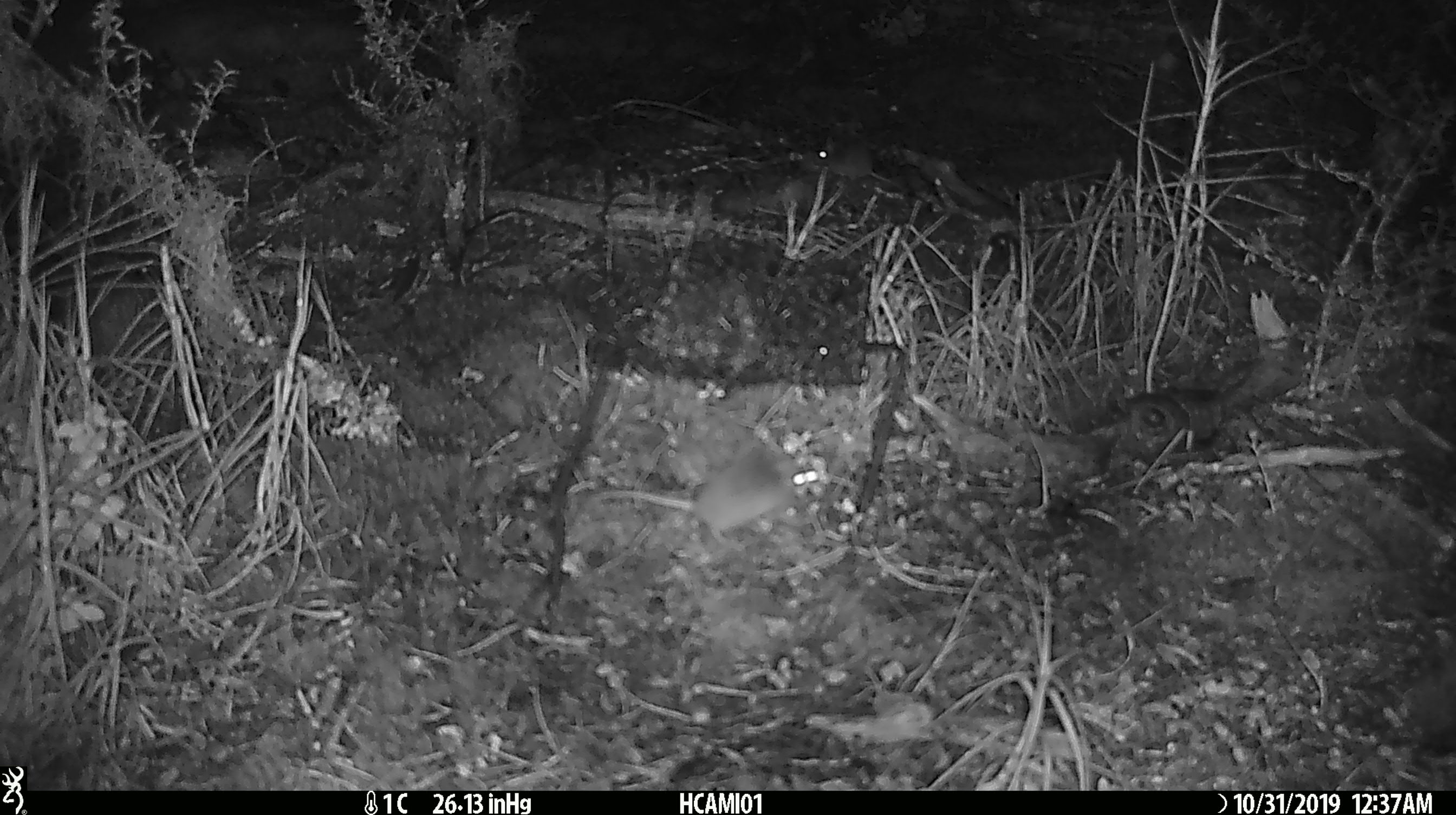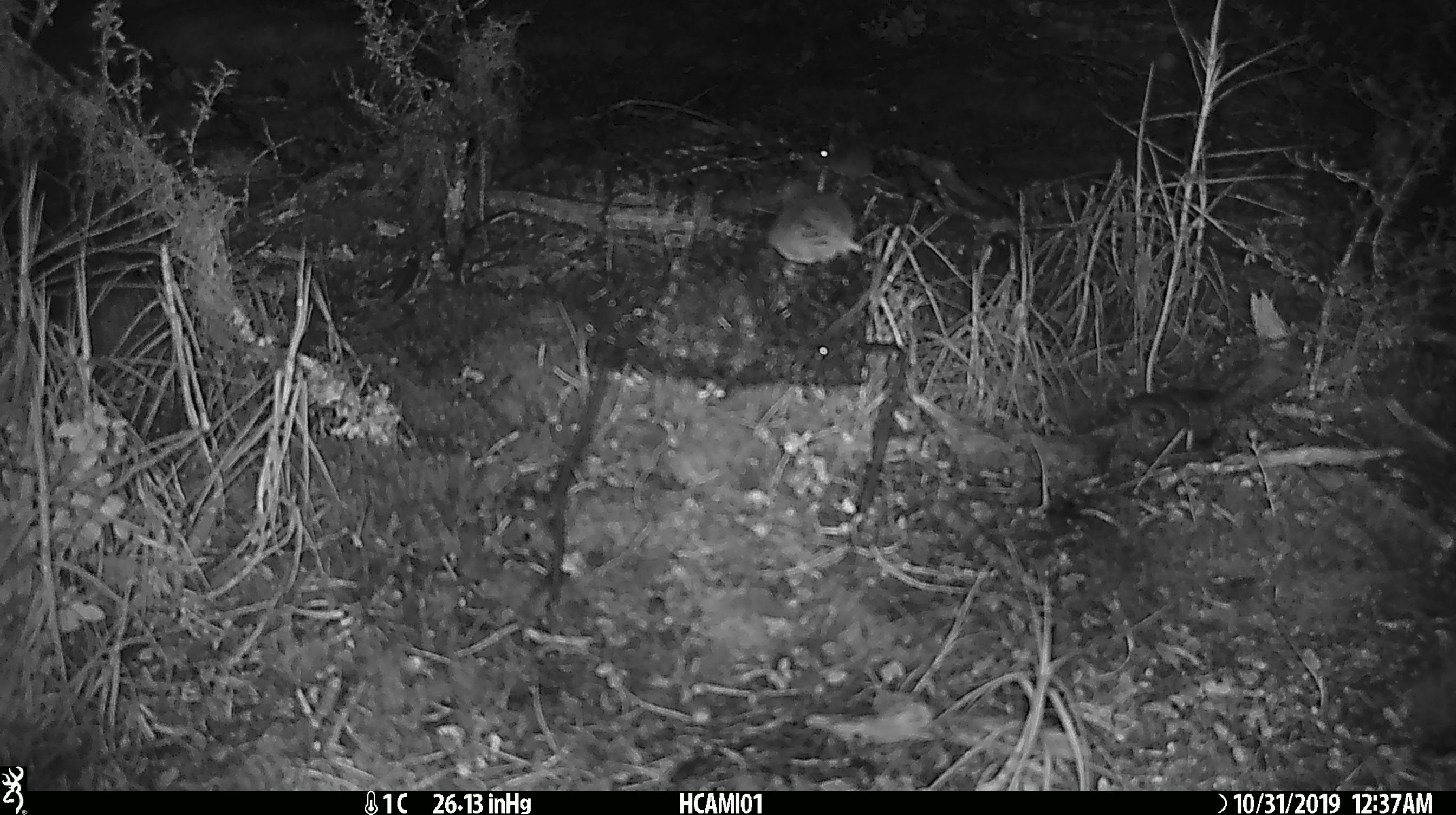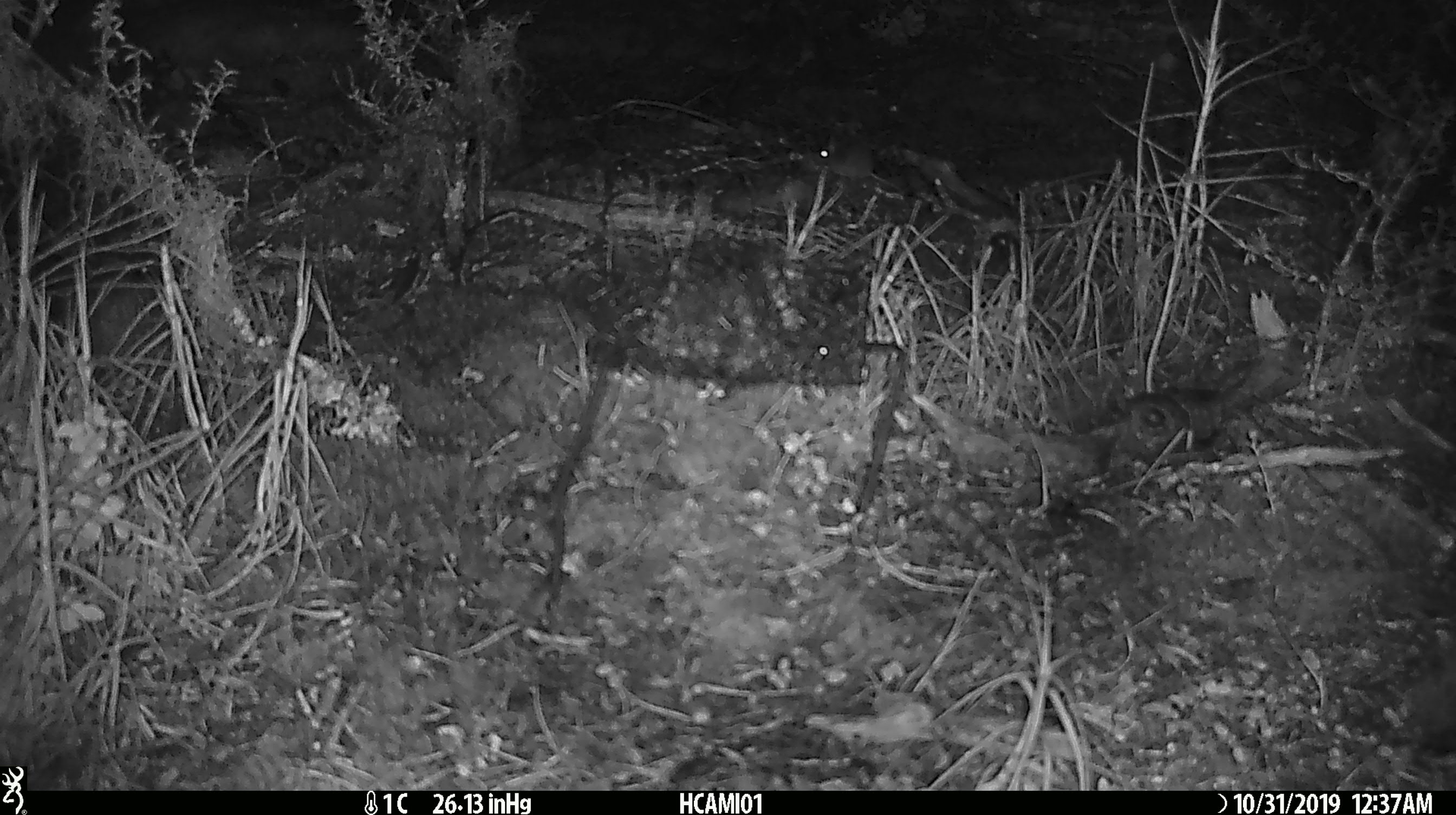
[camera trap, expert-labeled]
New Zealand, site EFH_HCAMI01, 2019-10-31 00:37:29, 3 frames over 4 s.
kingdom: Animalia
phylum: Chordata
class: Mammalia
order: Rodentia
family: Muridae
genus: Mus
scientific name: Mus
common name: mouse